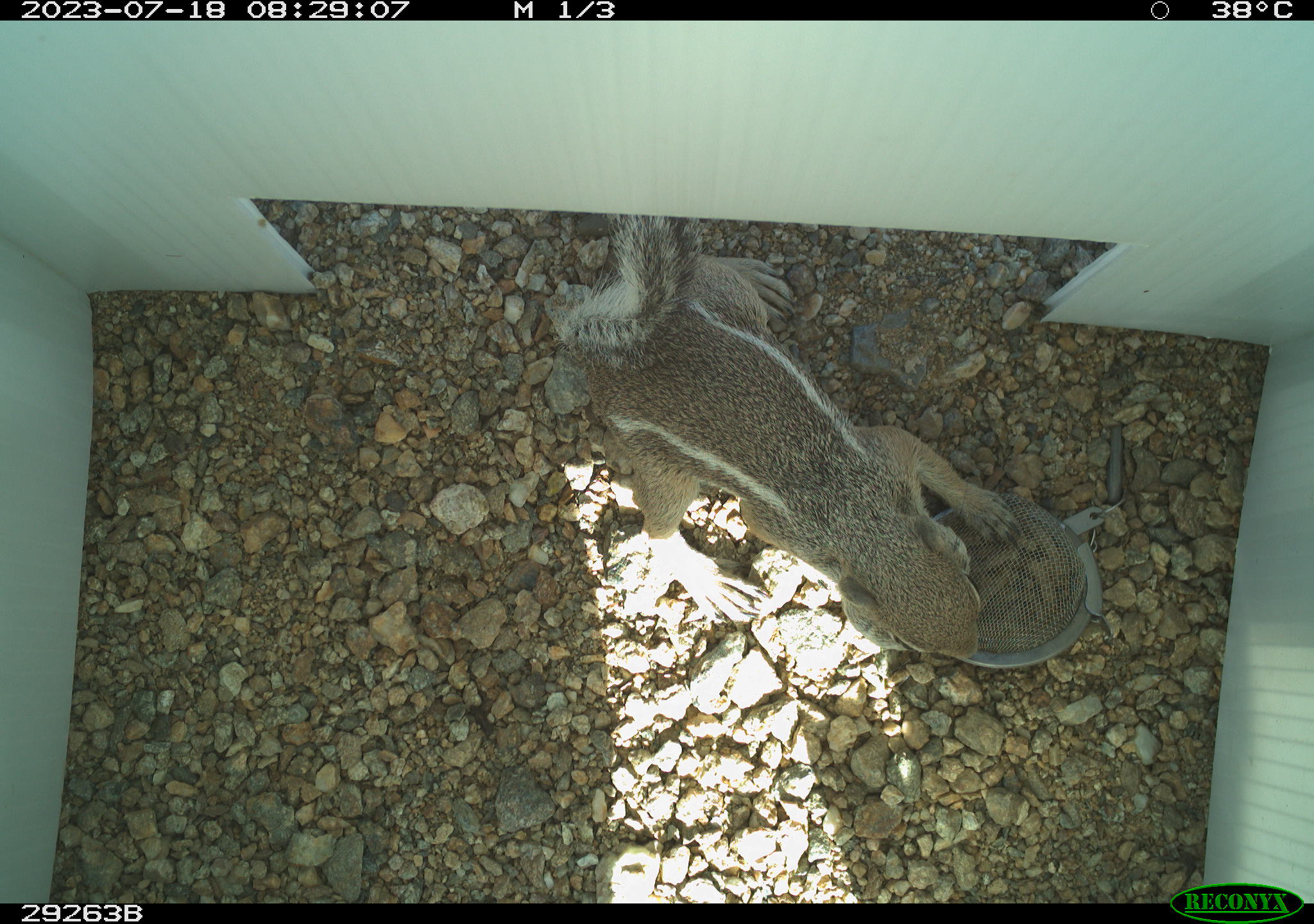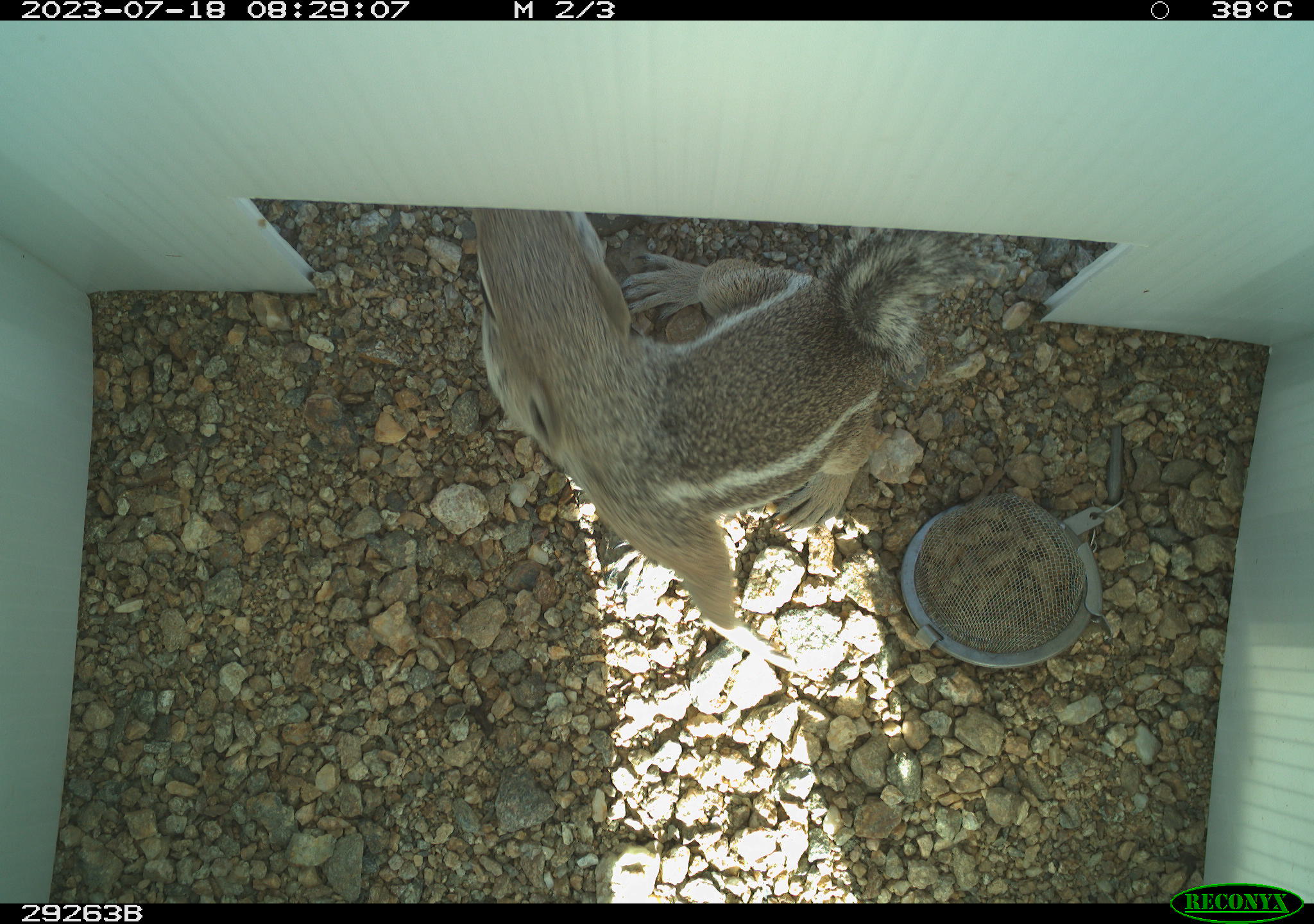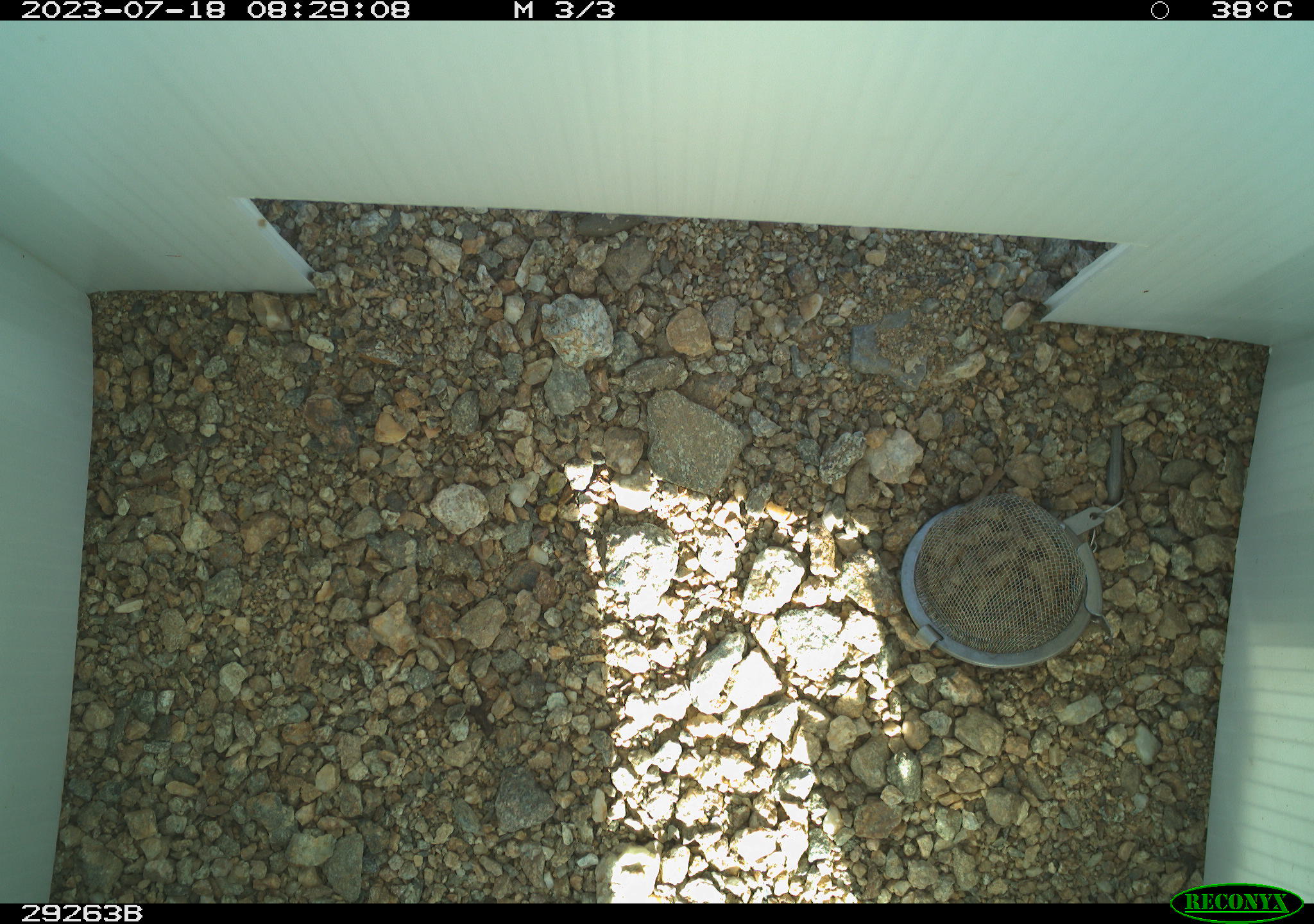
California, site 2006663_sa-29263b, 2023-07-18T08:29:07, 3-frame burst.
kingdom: Animalia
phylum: Chordata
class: Mammalia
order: Rodentia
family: Sciuridae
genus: Ammospermophilus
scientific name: Ammospermophilus leucurus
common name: white-tailed antelope squirrel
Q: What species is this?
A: White-tailed antelope squirrel (Ammospermophilus leucurus).